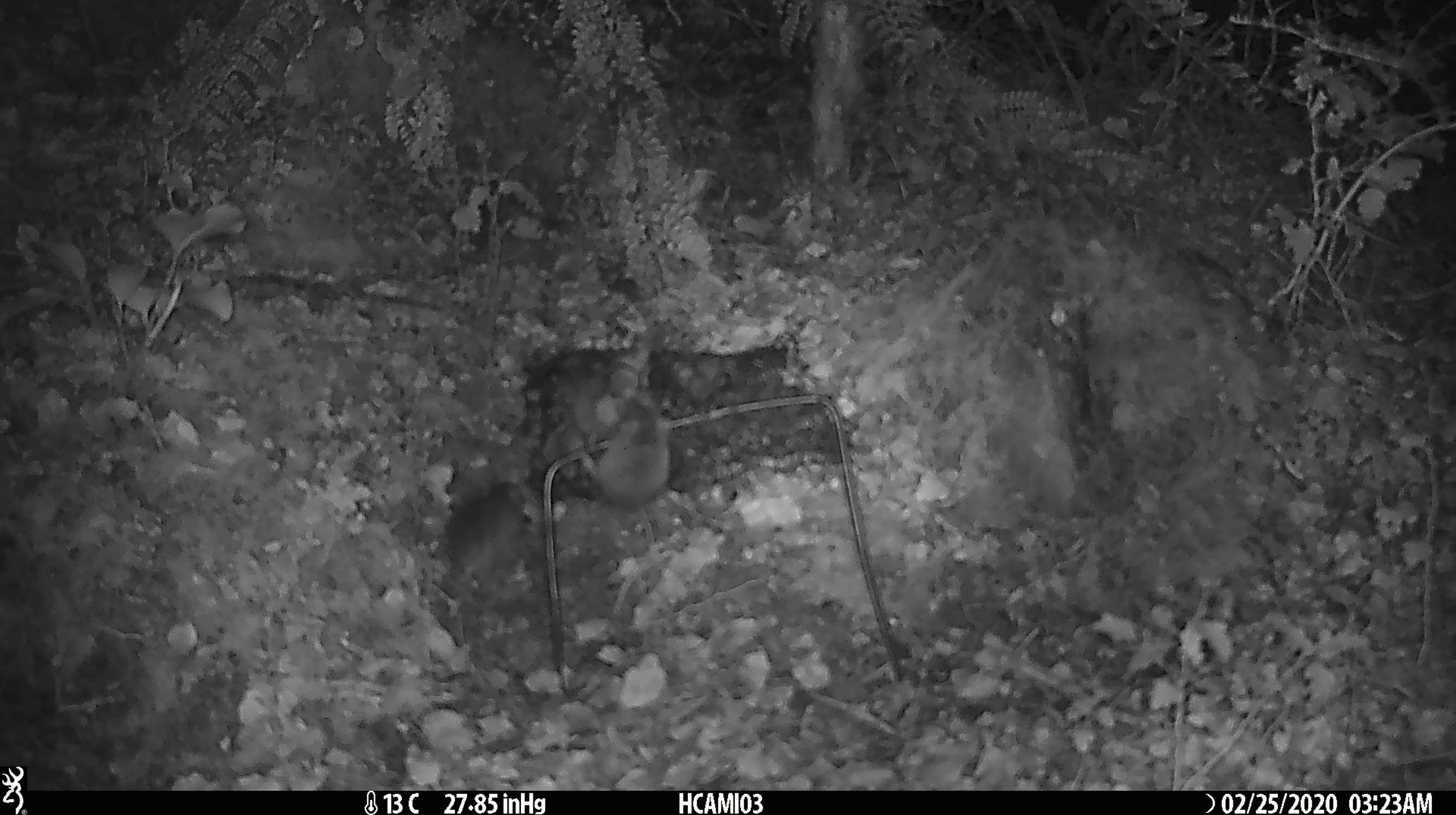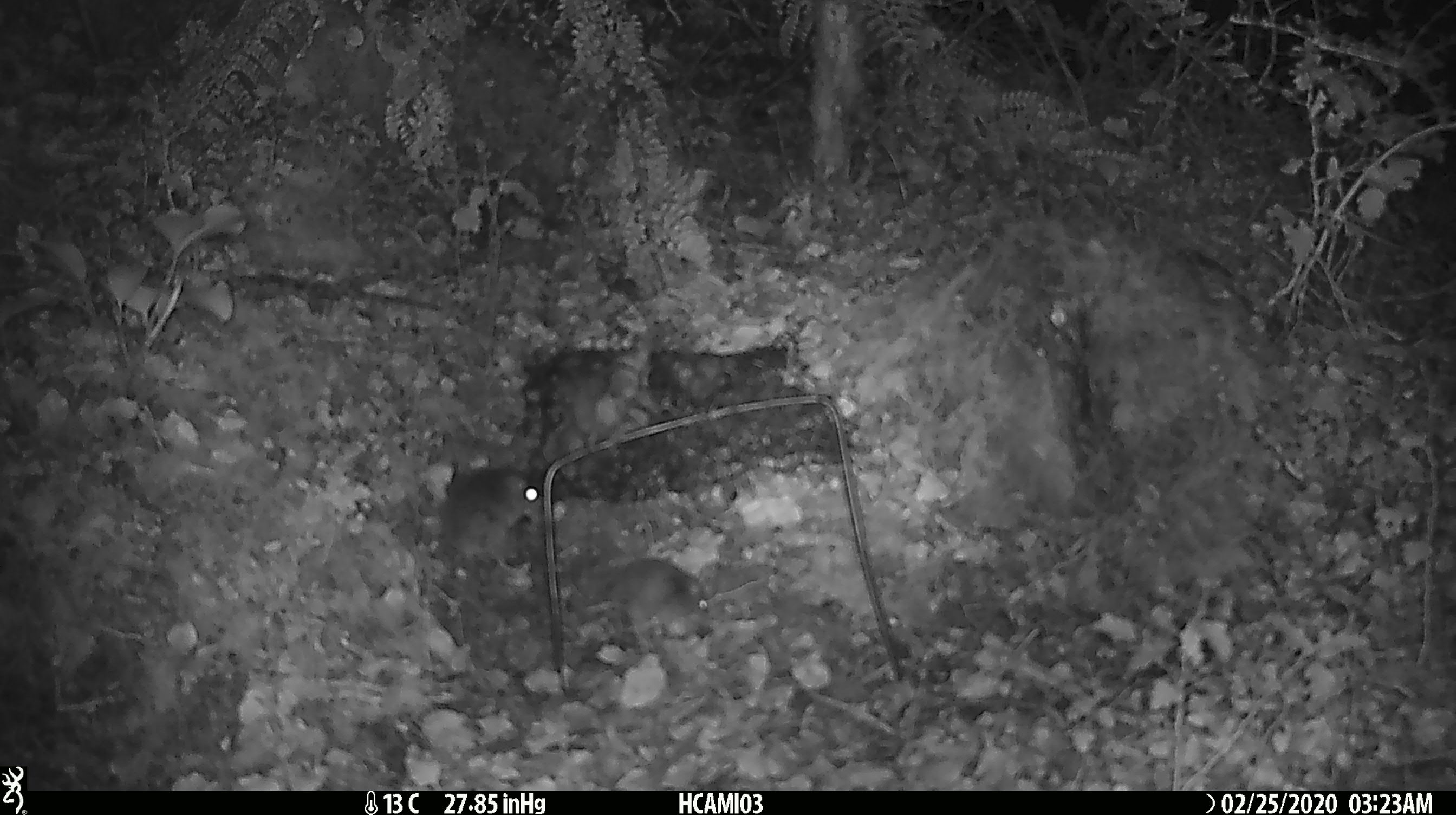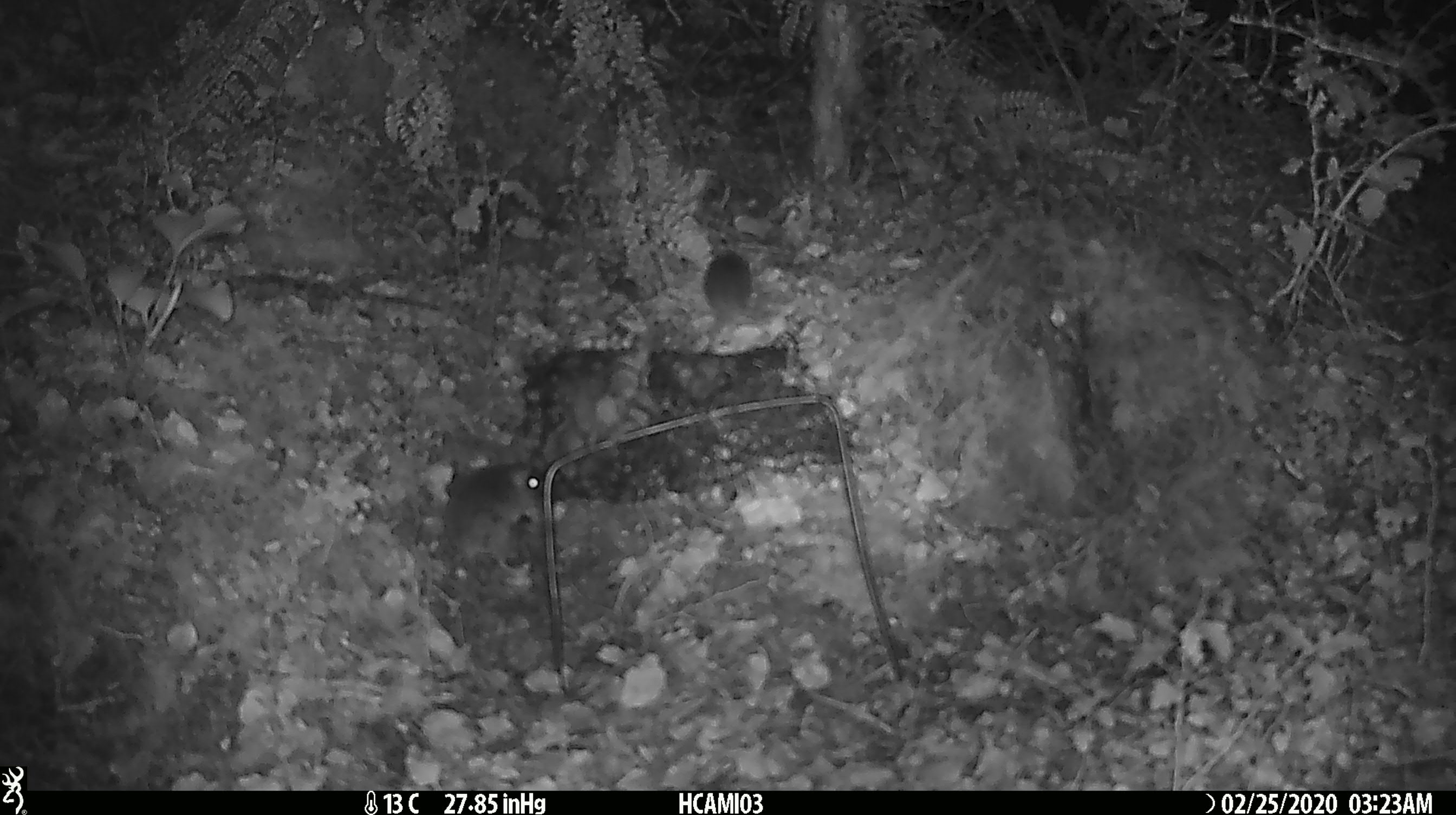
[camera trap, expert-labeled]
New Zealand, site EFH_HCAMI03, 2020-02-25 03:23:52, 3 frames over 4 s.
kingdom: Animalia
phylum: Chordata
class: Mammalia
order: Rodentia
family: Muridae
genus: Mus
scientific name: Mus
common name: mouse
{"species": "mouse (Mus)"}